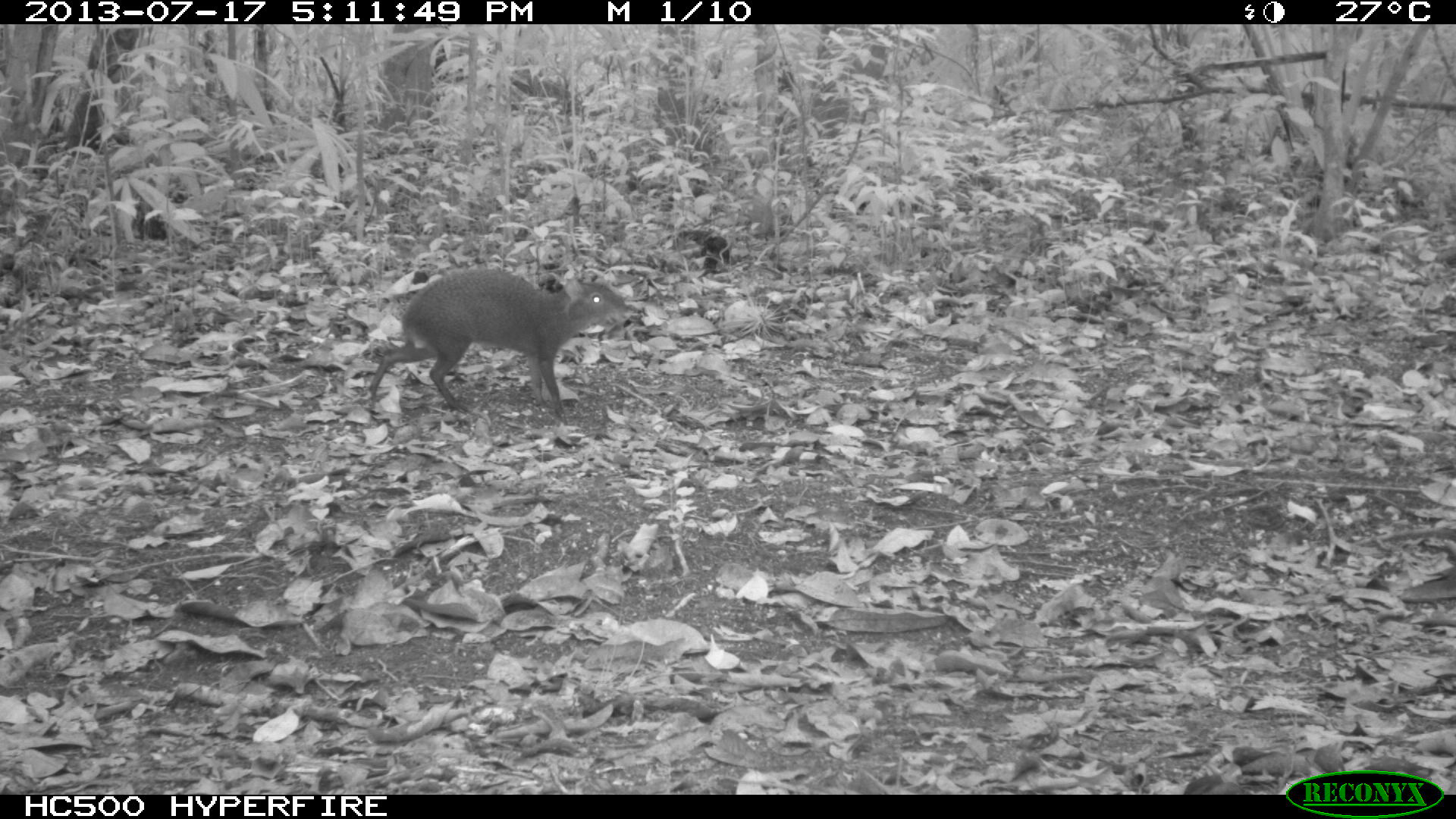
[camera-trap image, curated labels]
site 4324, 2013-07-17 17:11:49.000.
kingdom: Animalia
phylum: Chordata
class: Mammalia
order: Rodentia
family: Dasyproctidae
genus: Dasyprocta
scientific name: Dasyprocta punctata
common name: central american agouti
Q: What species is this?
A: Dasyprocta punctata (central american agouti).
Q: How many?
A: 1.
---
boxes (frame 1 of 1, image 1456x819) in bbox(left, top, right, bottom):
dasyprocta punctata: bbox(360, 266, 627, 402)